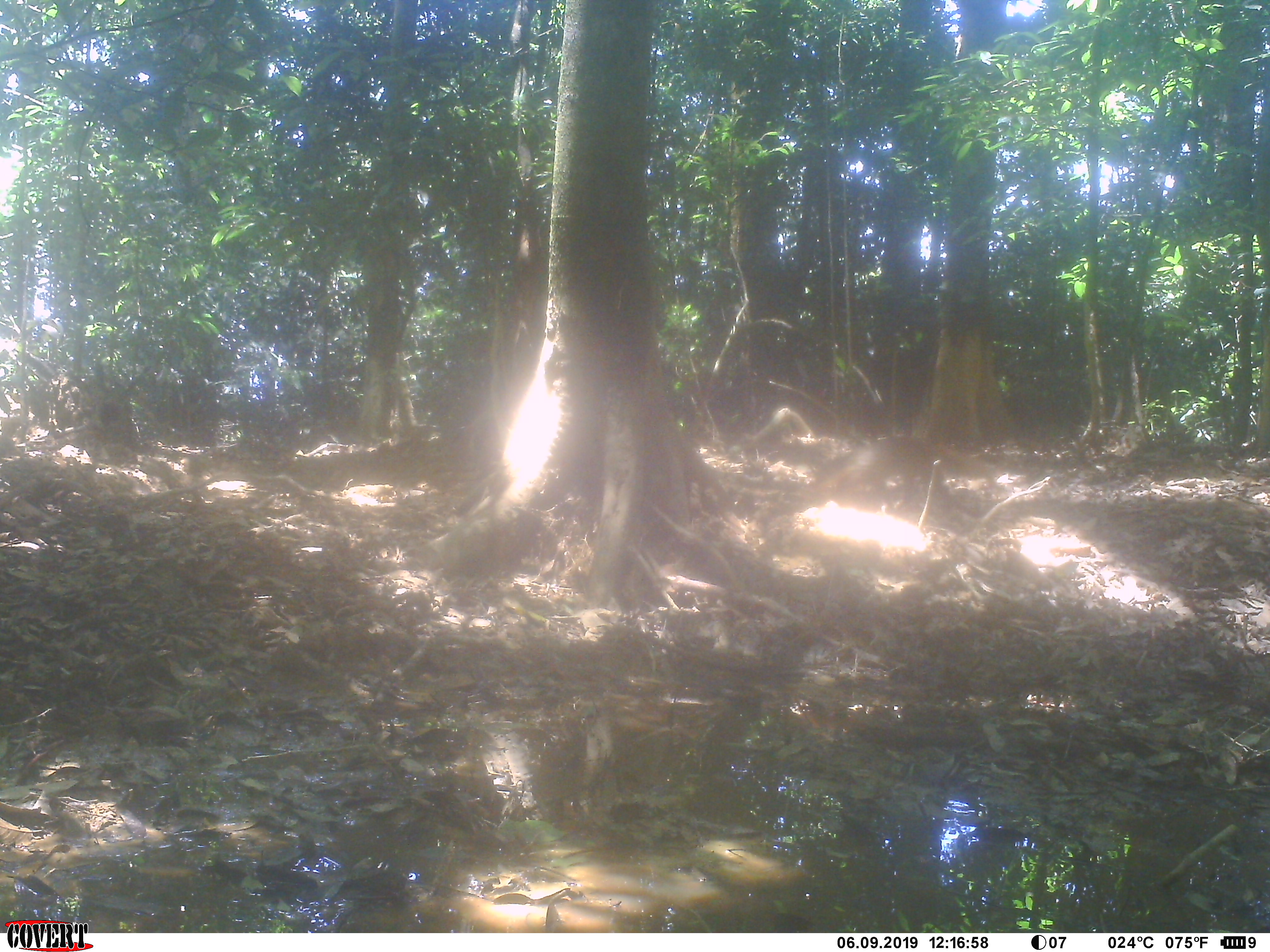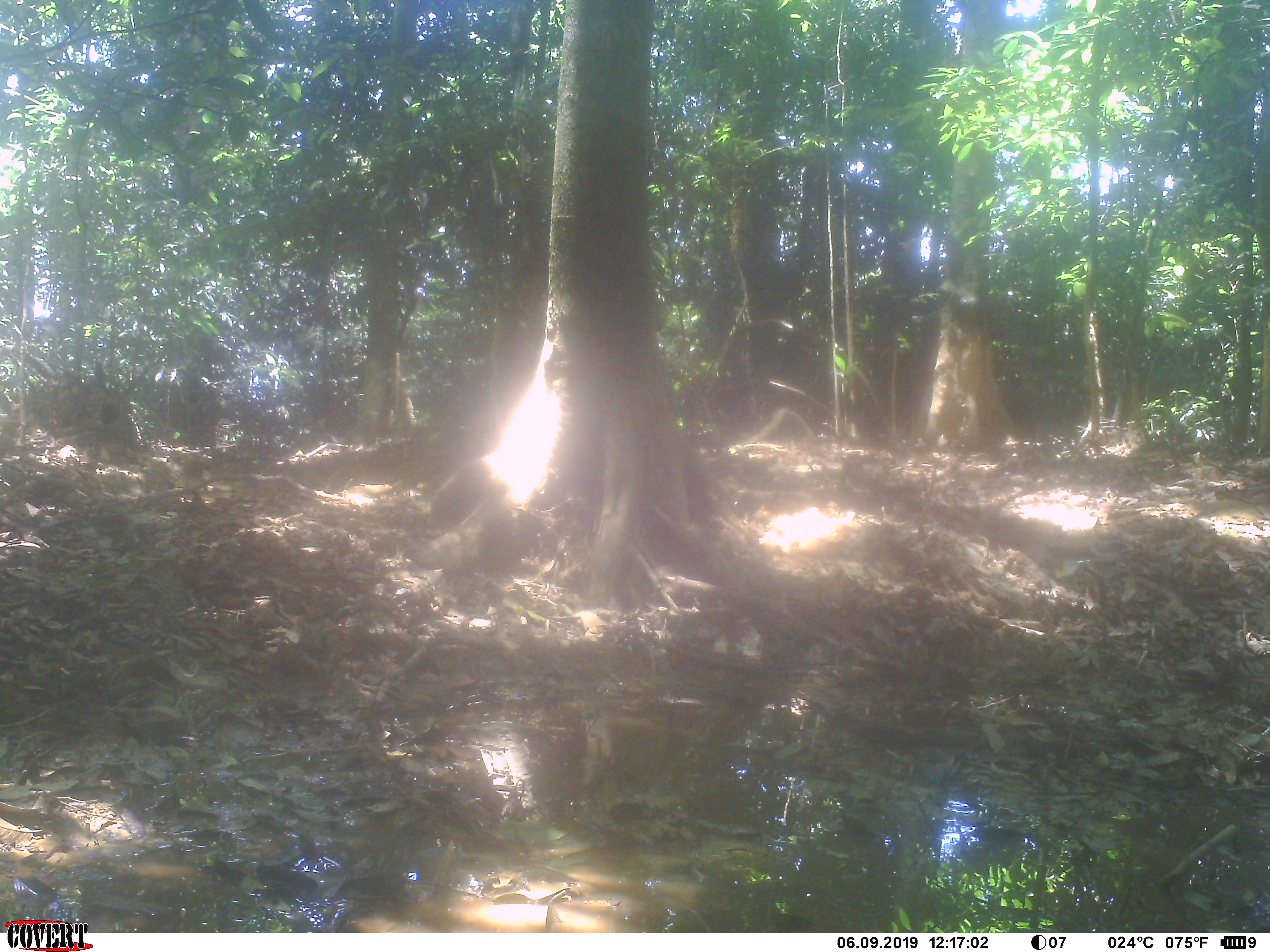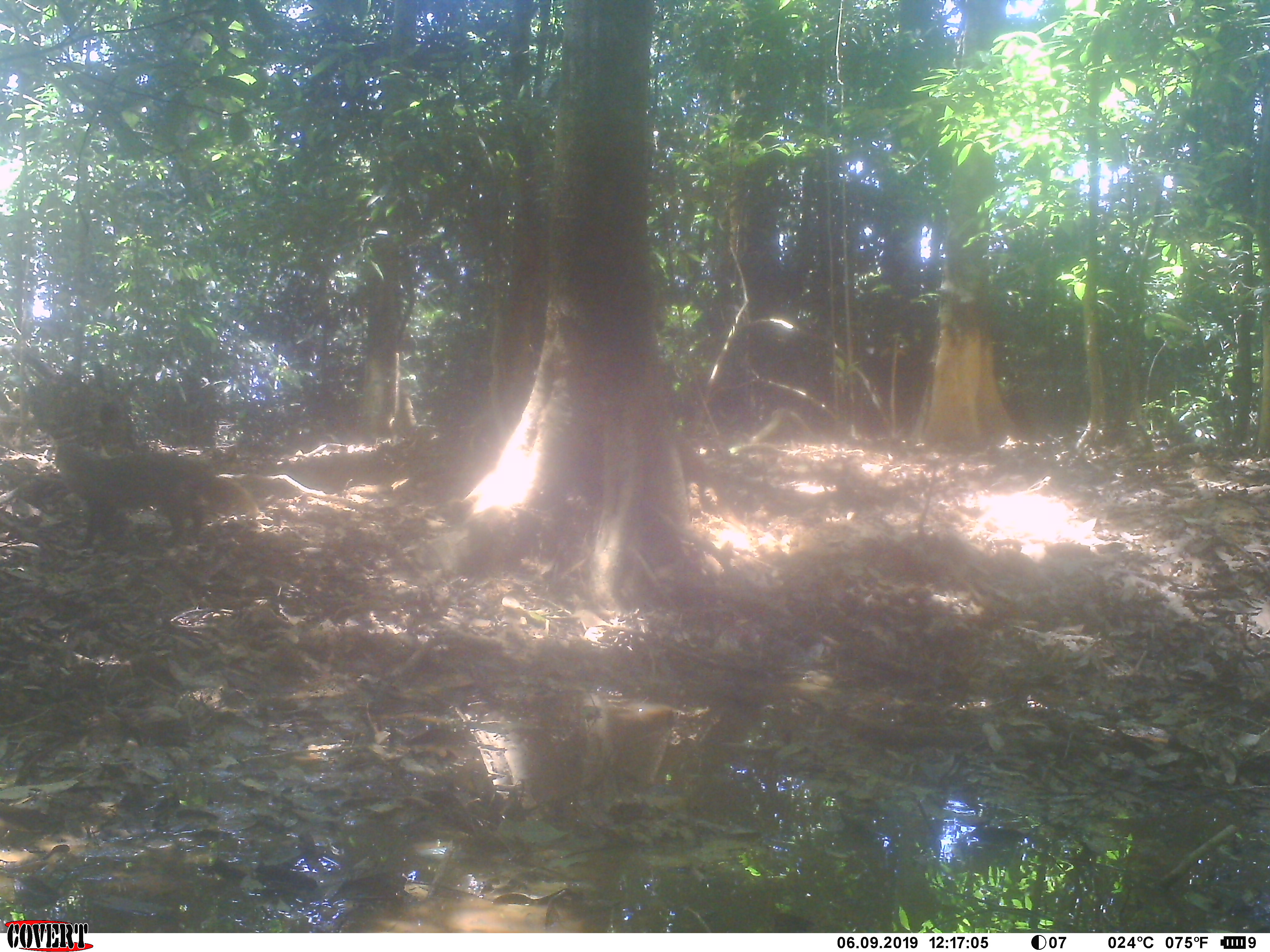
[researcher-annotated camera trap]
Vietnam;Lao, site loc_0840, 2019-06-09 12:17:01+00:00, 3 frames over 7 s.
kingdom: Animalia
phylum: Chordata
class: Mammalia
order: Carnivora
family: Herpestidae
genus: Urva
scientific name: Urva urva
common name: crab-eating mongoose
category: crab eating mongoose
Crab eating mongoose (crab-eating mongoose) (Urva urva). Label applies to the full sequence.